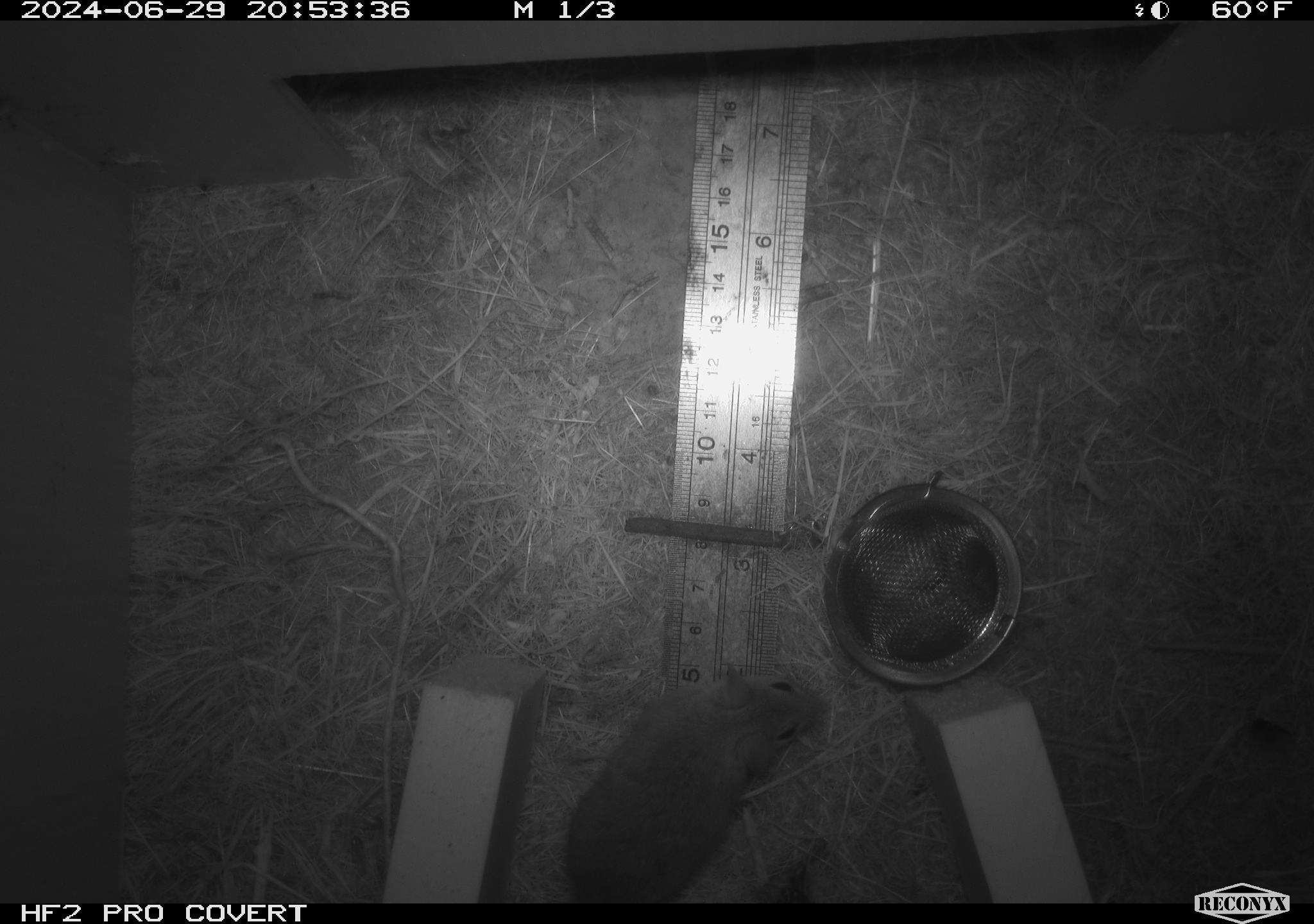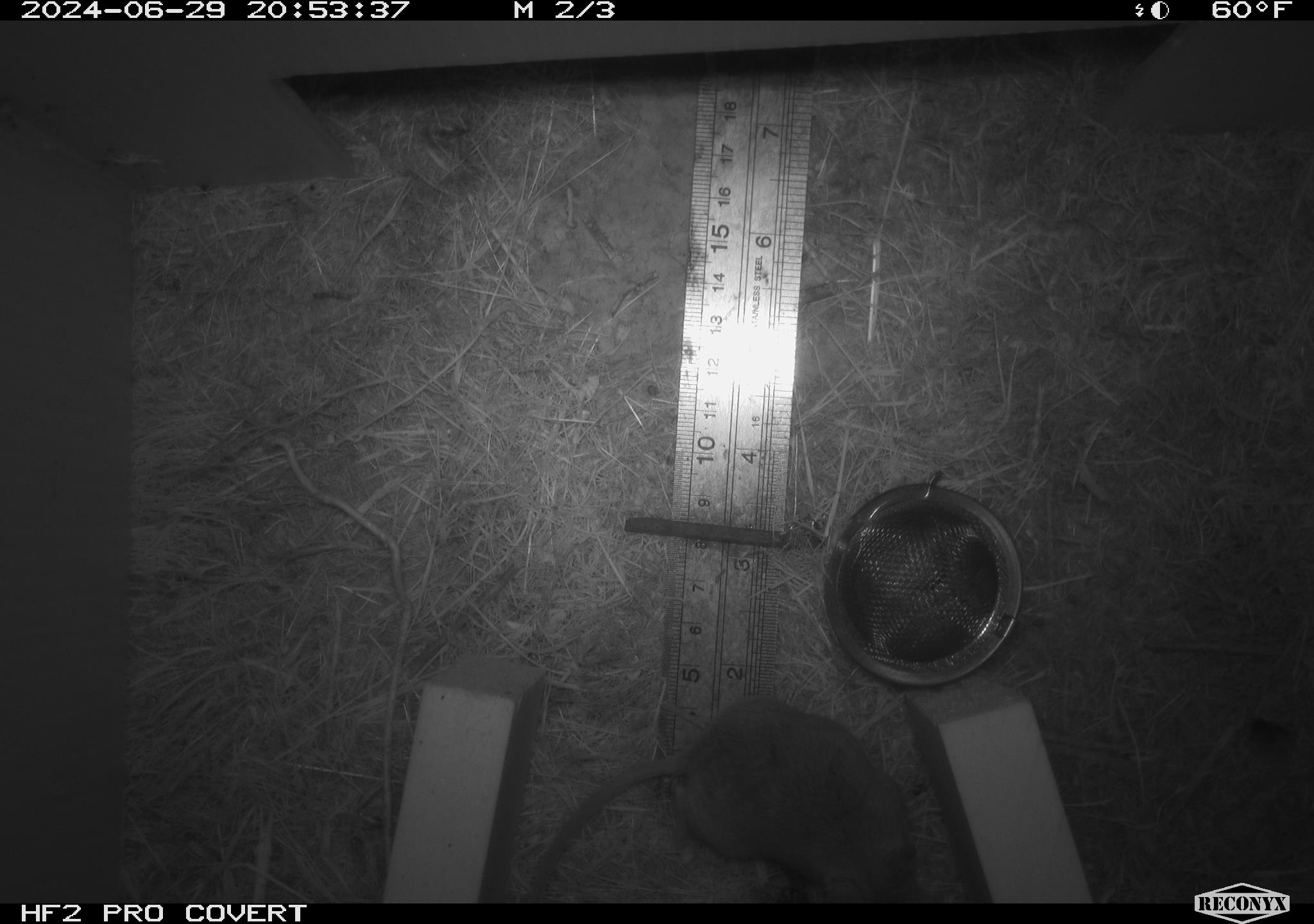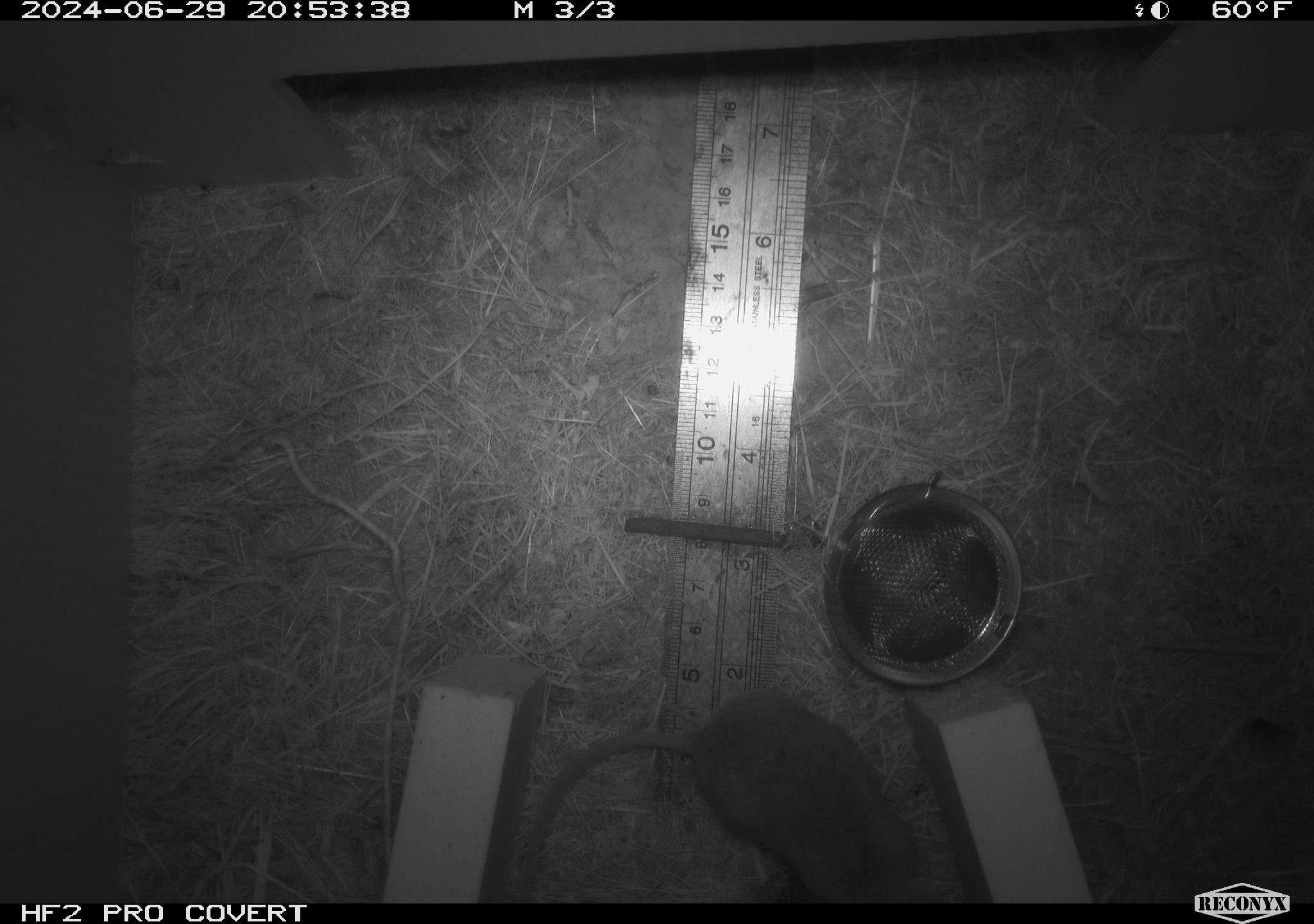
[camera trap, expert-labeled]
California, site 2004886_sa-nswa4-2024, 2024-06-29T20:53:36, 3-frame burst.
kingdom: Animalia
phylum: Chordata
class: Mammalia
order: Rodentia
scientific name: Rodentia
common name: rodent